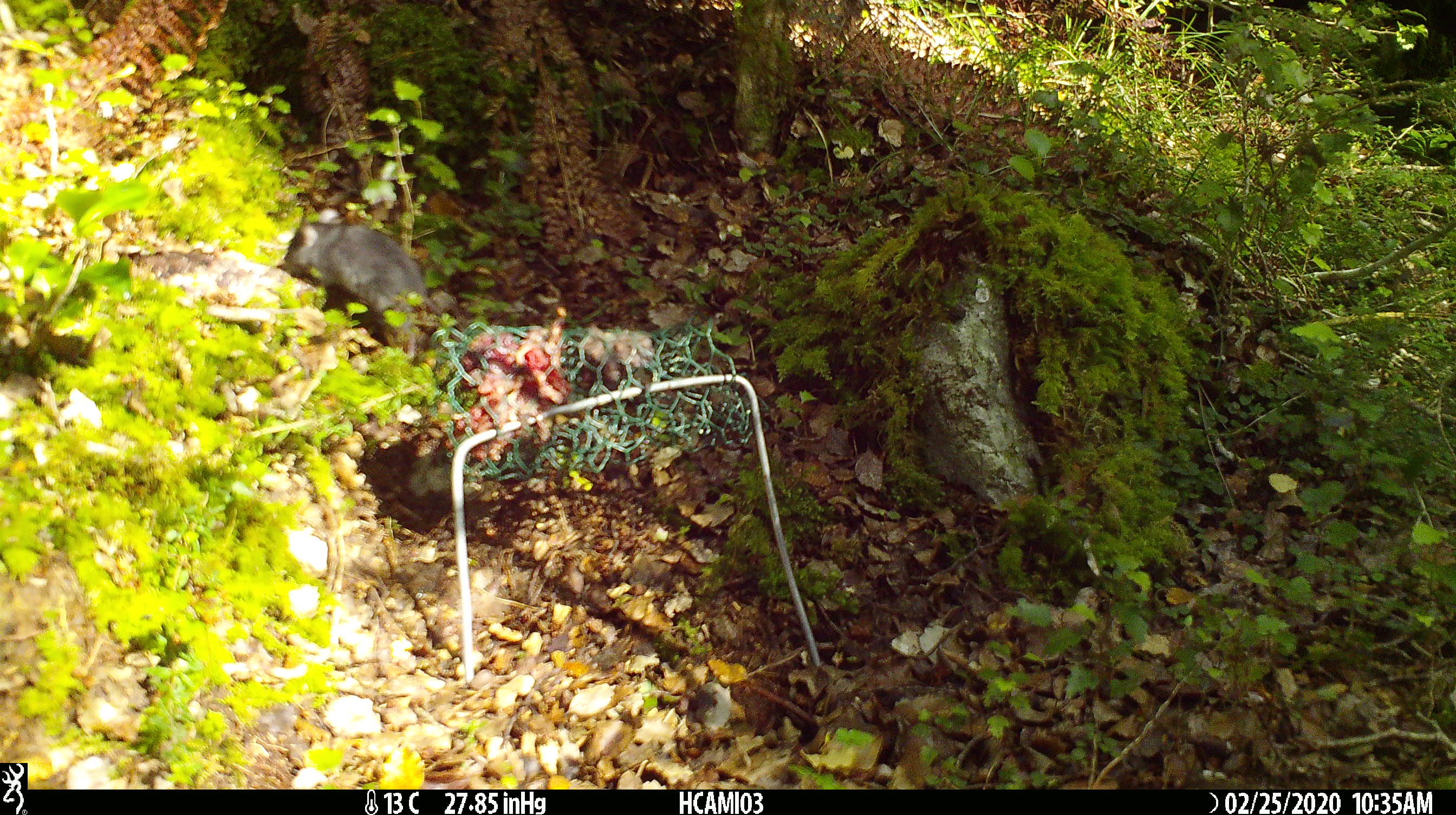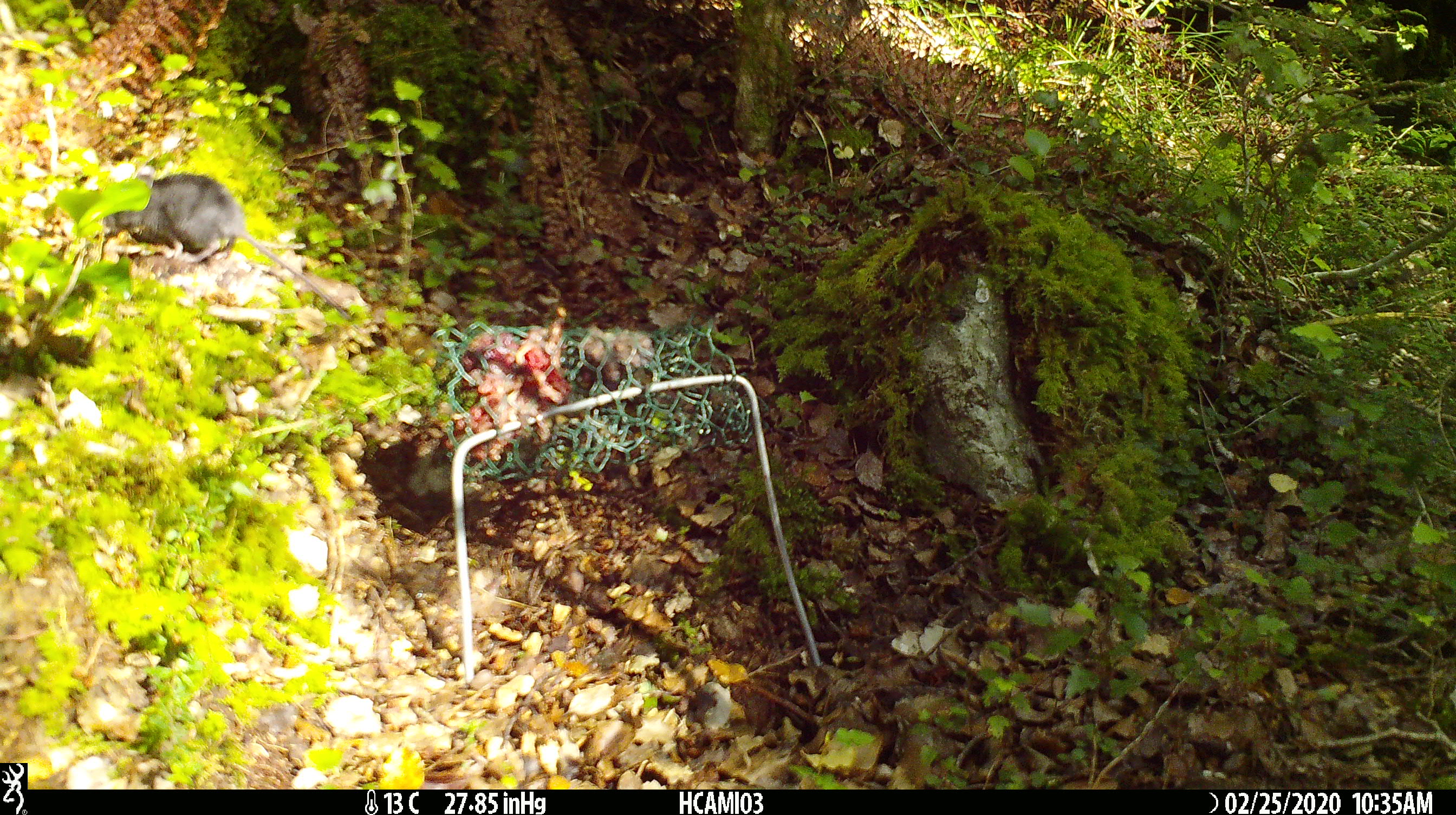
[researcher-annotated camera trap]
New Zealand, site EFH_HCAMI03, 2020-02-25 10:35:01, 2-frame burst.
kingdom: Animalia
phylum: Chordata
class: Mammalia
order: Rodentia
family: Muridae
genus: Mus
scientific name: Mus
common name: mouse